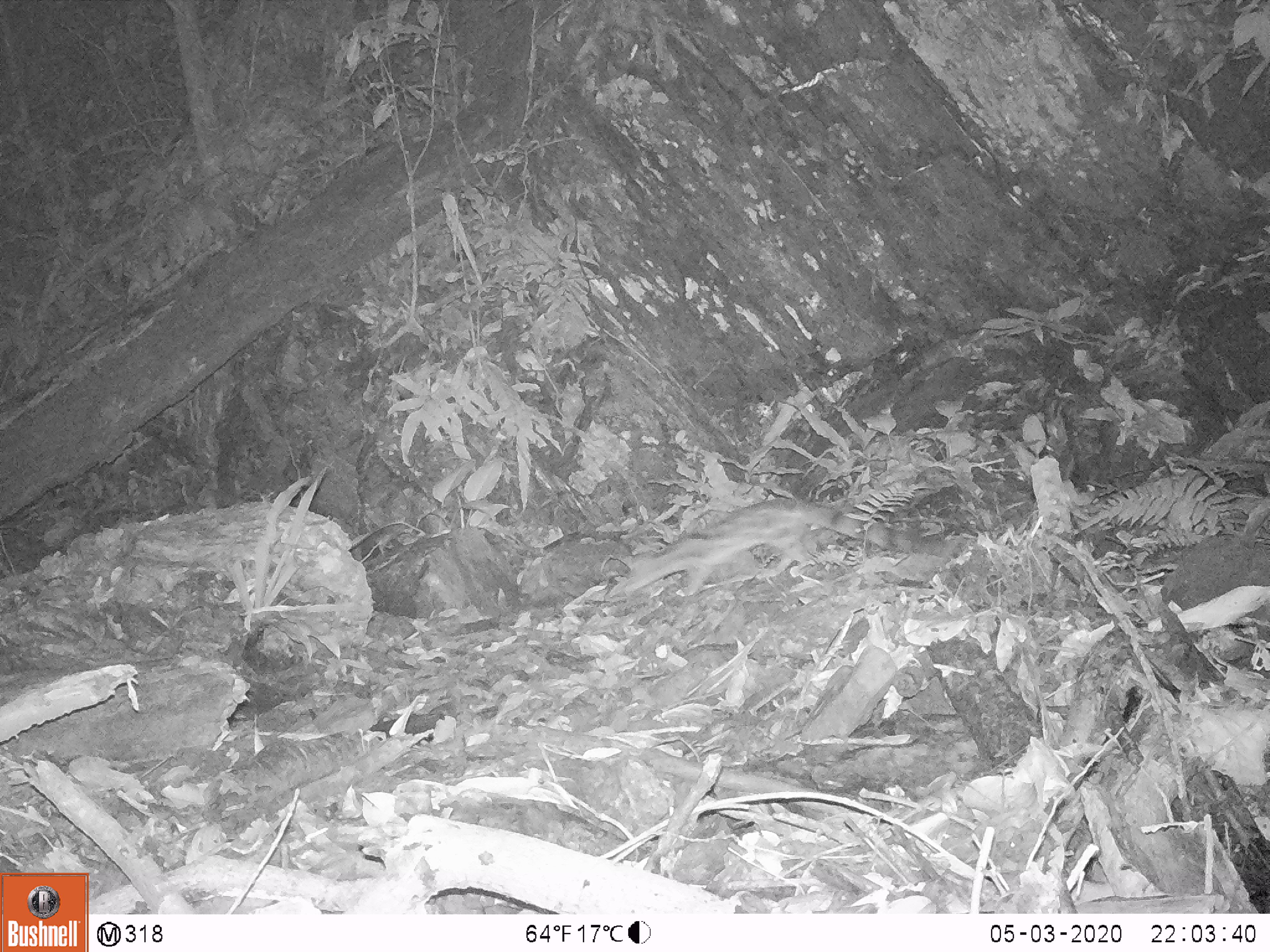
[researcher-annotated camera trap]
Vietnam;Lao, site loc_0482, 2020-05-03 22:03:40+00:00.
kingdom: Animalia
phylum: Chordata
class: Mammalia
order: Carnivora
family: Prionodontidae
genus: Prionodon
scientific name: Prionodon pardicolor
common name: spotted linsang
Spotted linsang (Prionodon pardicolor). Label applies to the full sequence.